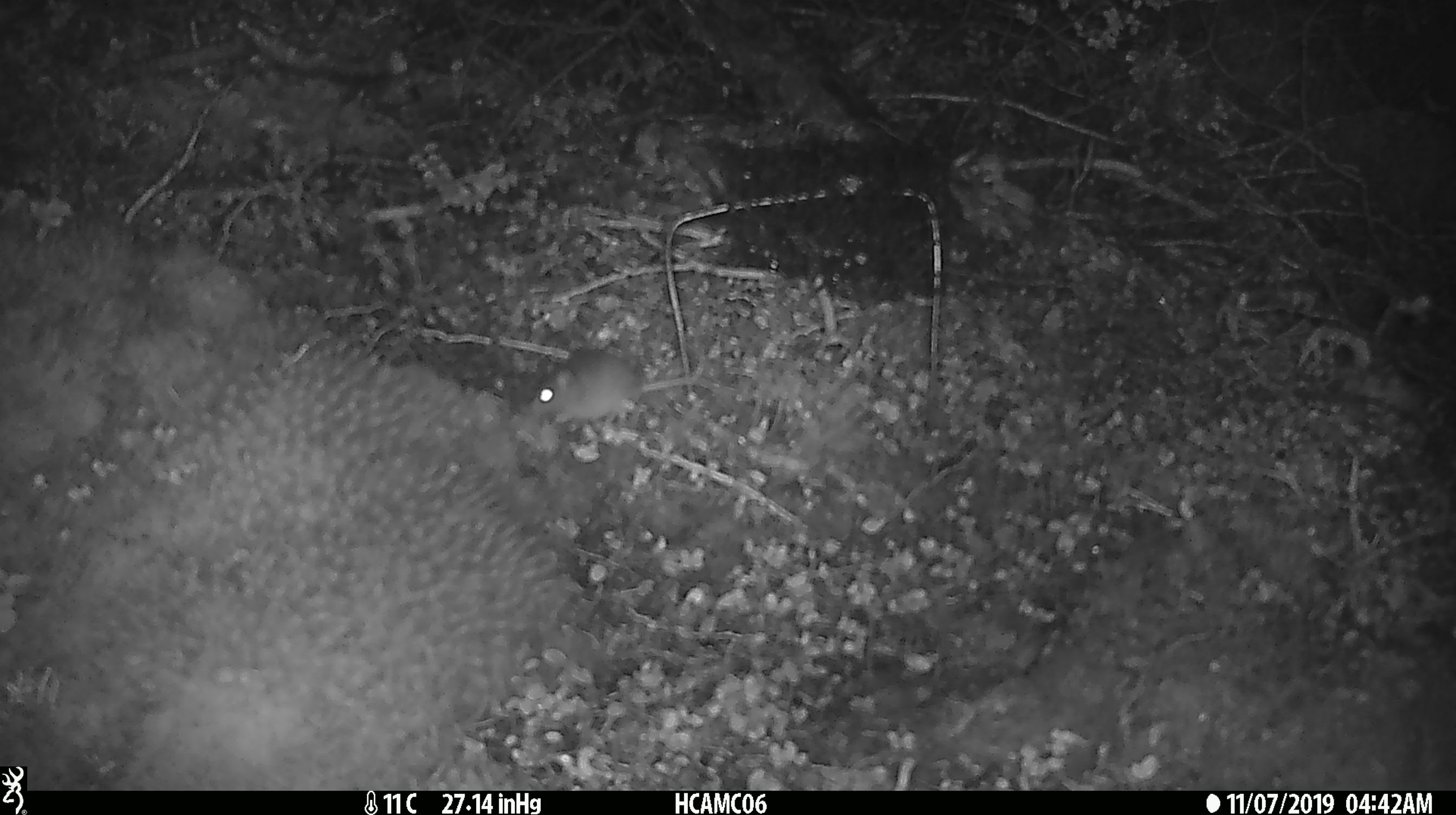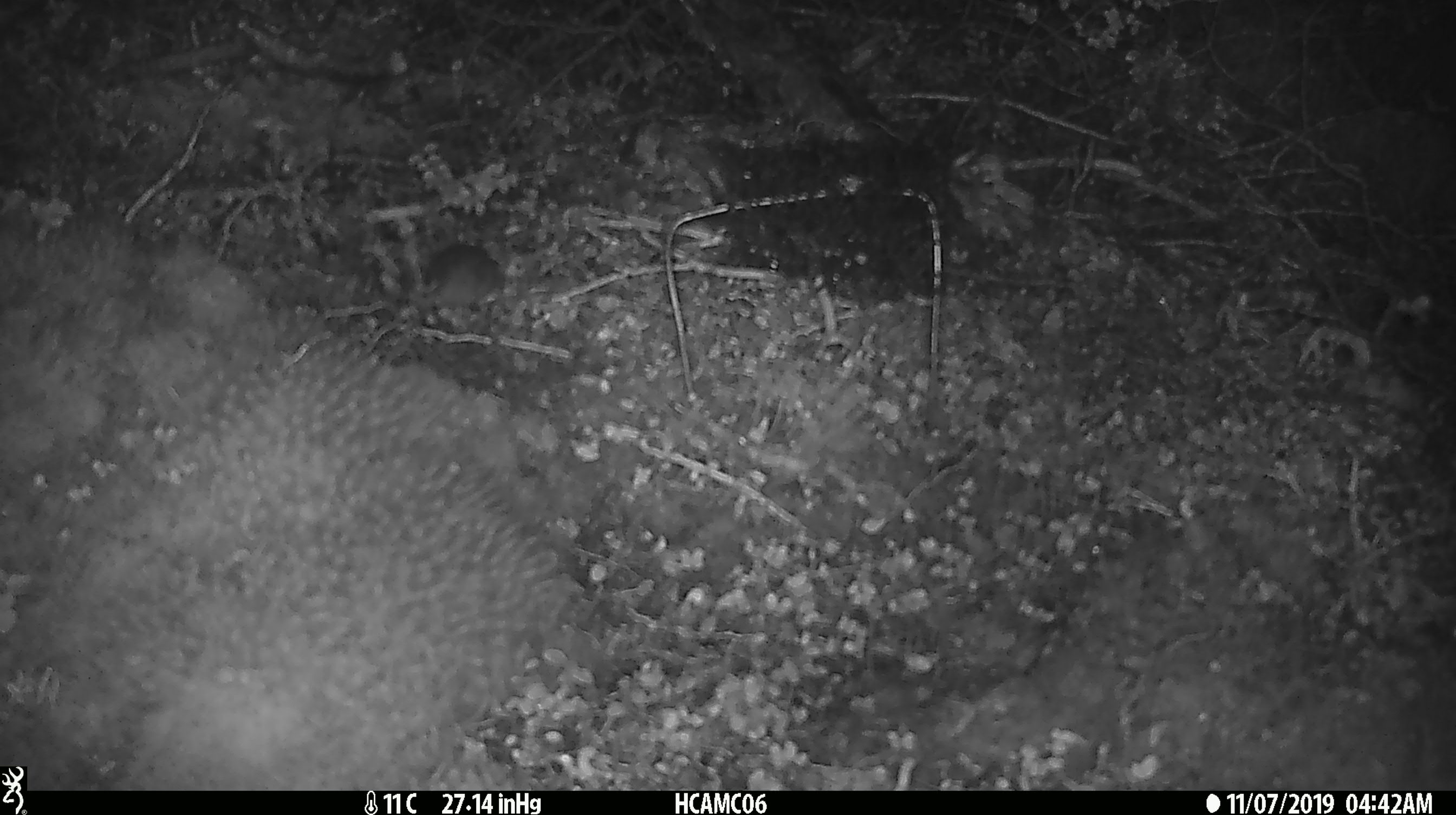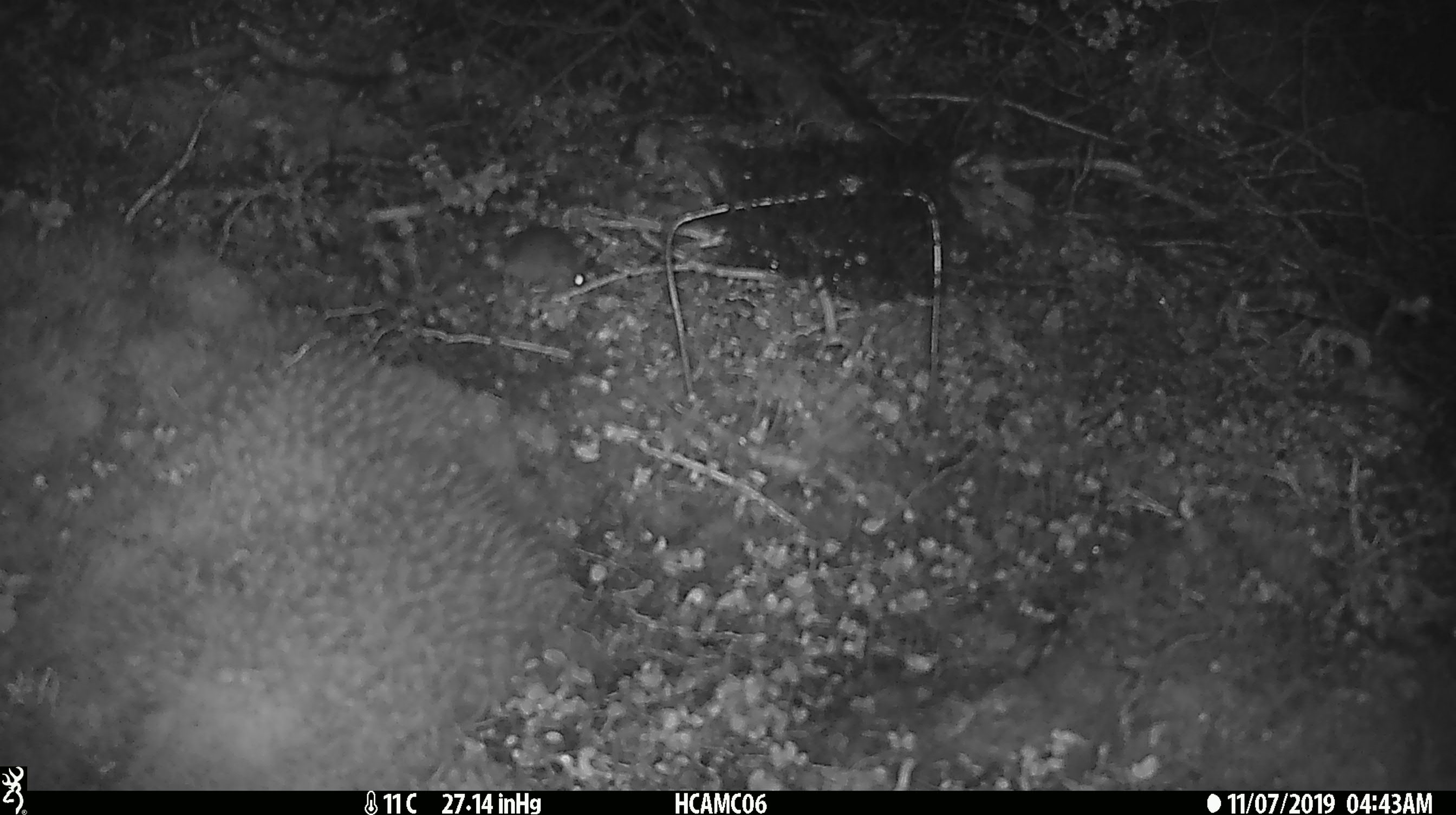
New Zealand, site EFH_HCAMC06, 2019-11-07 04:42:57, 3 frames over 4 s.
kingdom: Animalia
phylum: Chordata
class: Mammalia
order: Rodentia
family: Muridae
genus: Mus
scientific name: Mus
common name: mouse